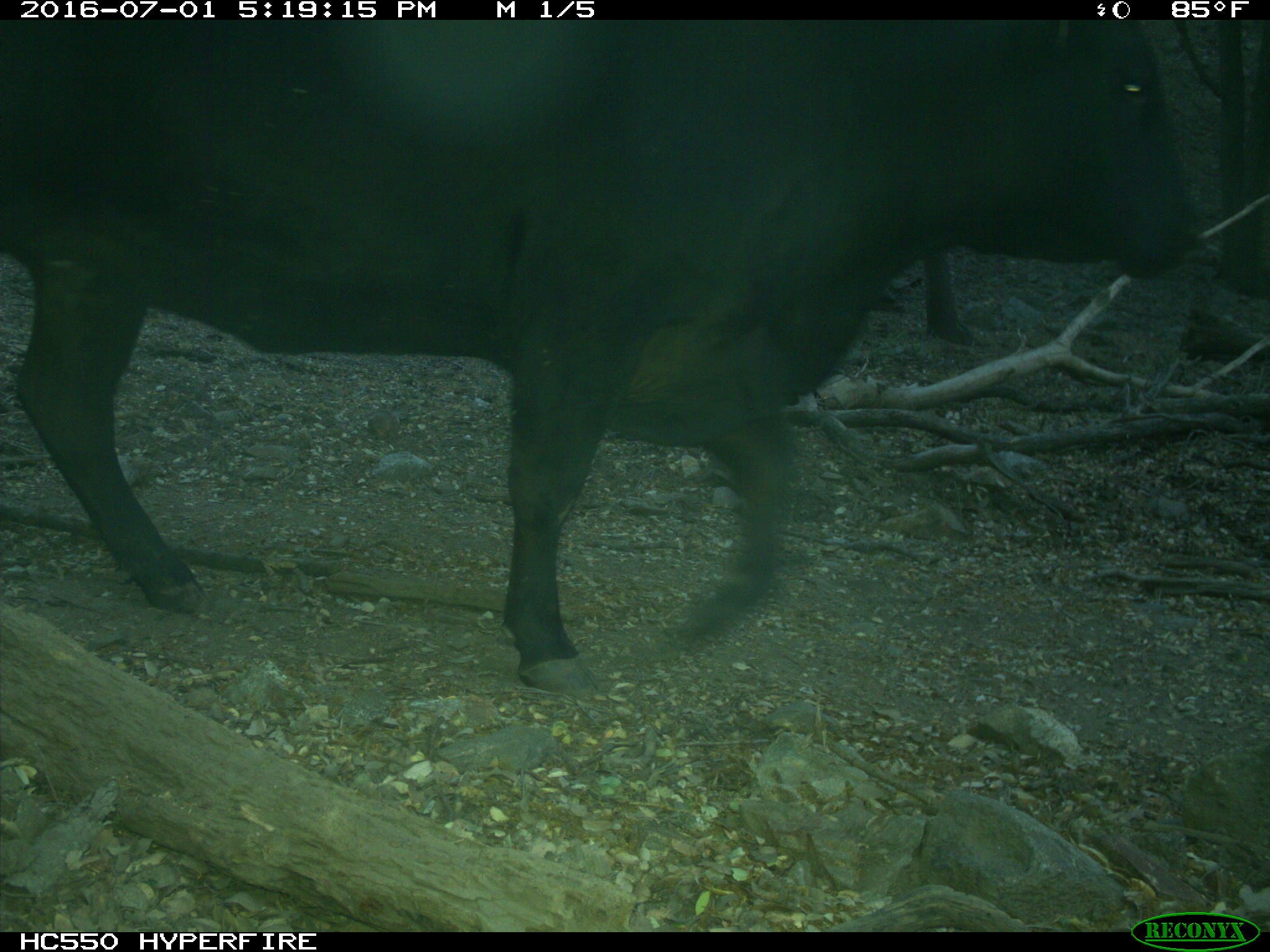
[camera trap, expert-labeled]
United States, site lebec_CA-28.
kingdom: Animalia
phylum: Chordata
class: Mammalia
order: Artiodactyla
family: Bovidae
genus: Bos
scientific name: Bos taurus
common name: domestic cow